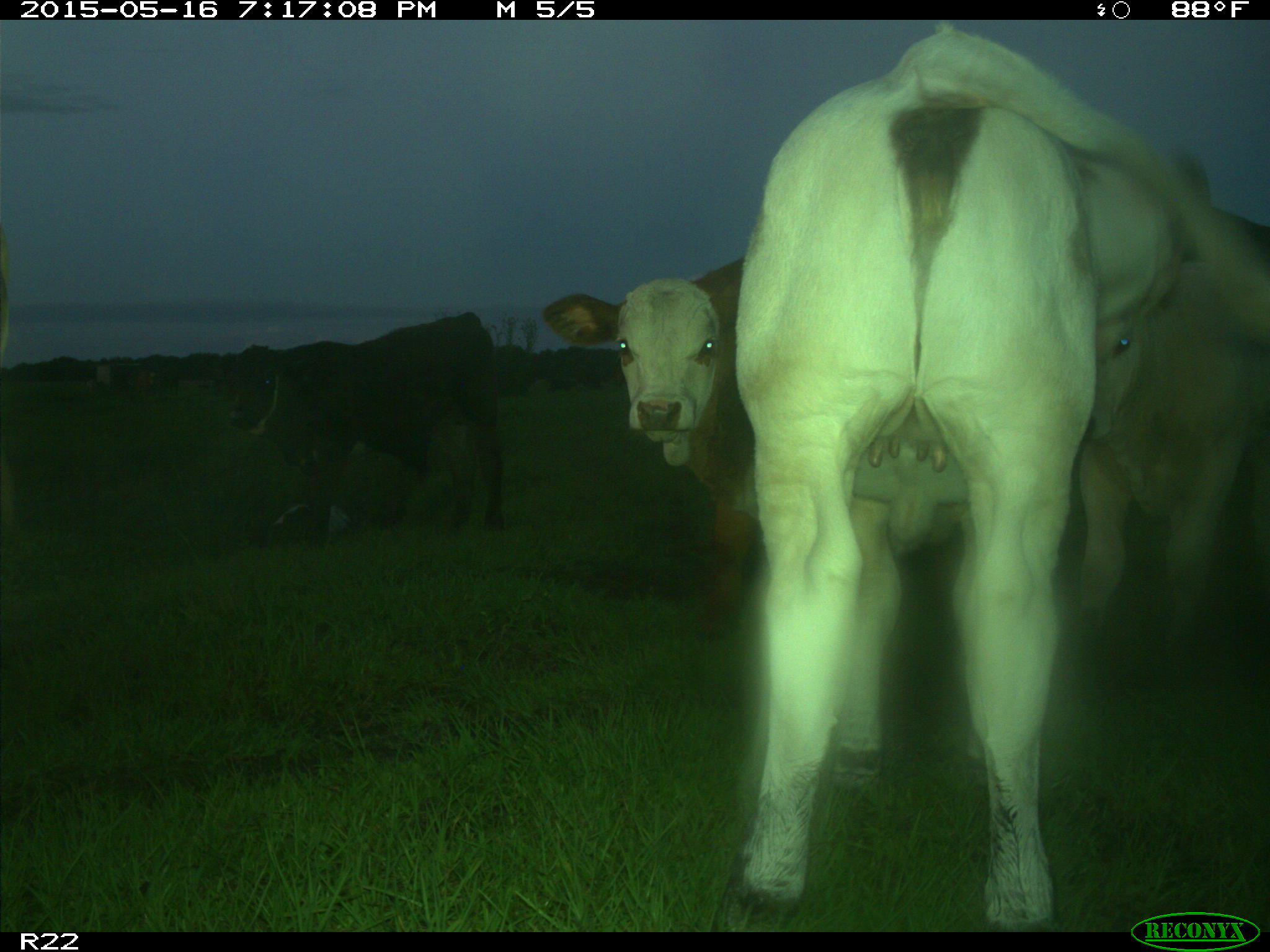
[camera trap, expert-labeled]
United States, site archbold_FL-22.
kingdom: Animalia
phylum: Chordata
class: Mammalia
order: Artiodactyla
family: Bovidae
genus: Bos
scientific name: Bos taurus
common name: domestic cow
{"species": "Bos taurus (domestic cow)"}